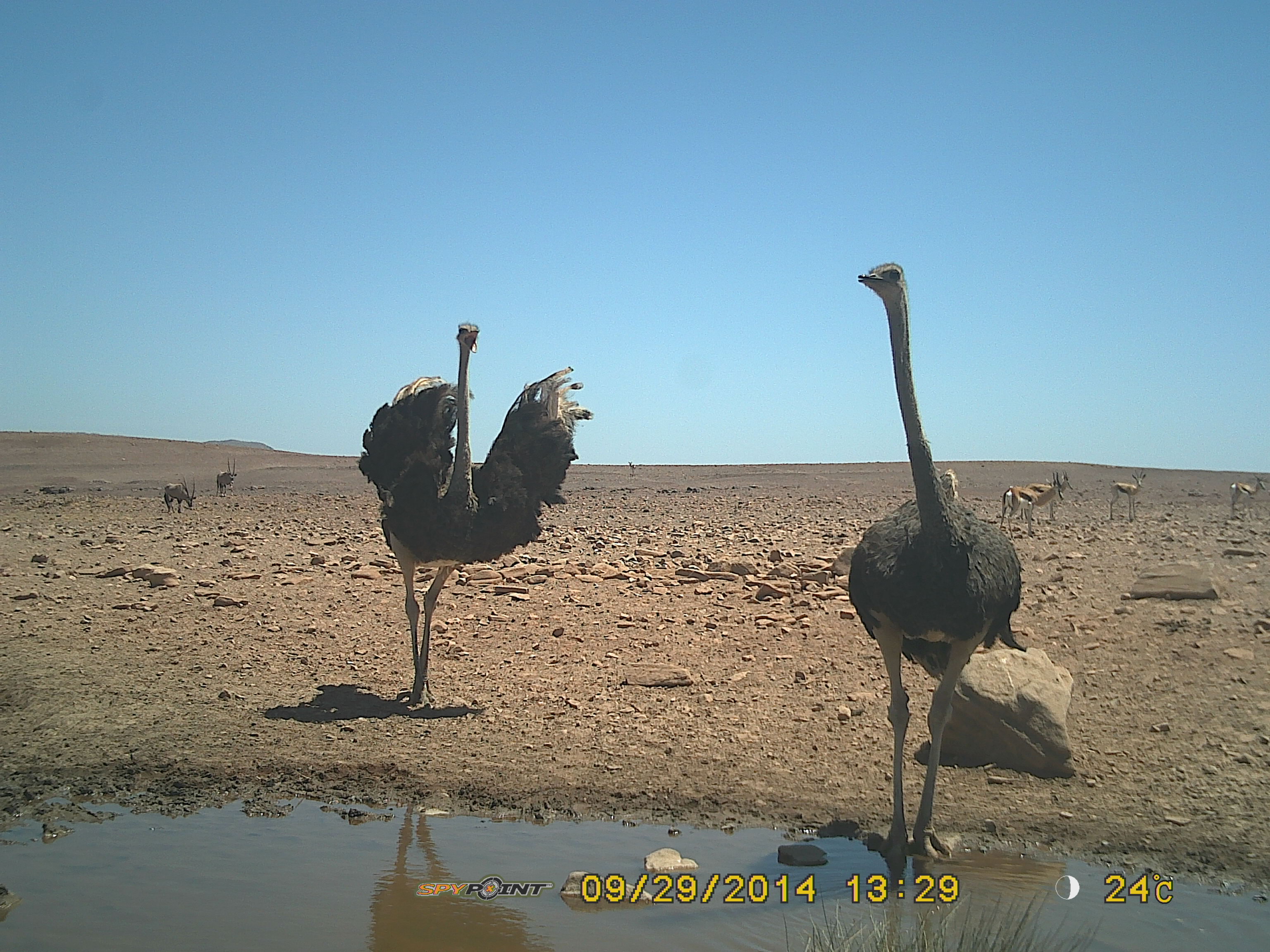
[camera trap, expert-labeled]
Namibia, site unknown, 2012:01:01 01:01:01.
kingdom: Animalia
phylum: Chordata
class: Aves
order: Struthioniformes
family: Struthionidae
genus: Struthio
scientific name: Struthio camelus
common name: common ostrich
Struthio camelus (common ostrich).